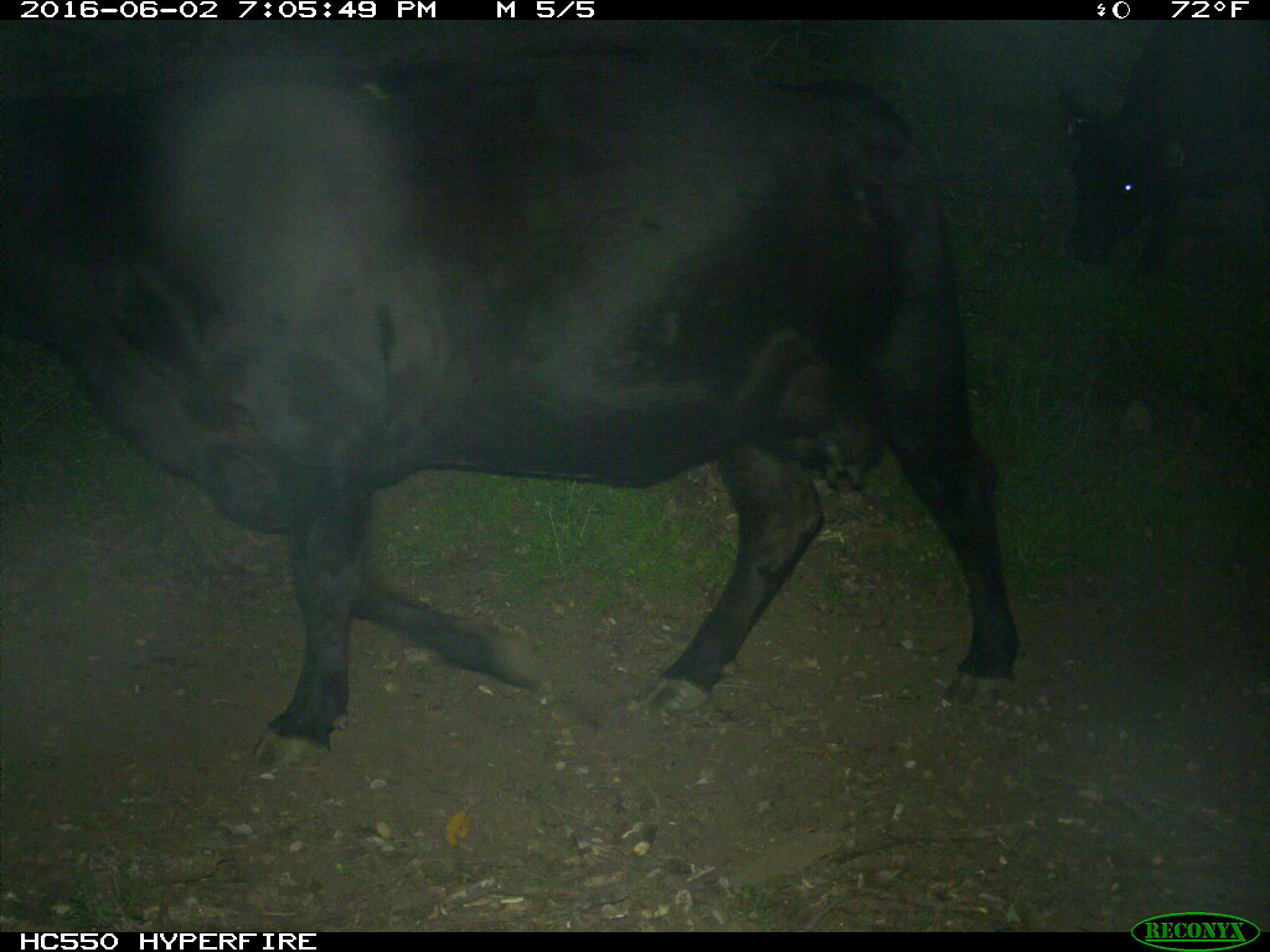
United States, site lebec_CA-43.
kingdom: Animalia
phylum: Chordata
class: Mammalia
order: Artiodactyla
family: Bovidae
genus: Bos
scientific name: Bos taurus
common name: domestic cow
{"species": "Bos taurus (domestic cow)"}